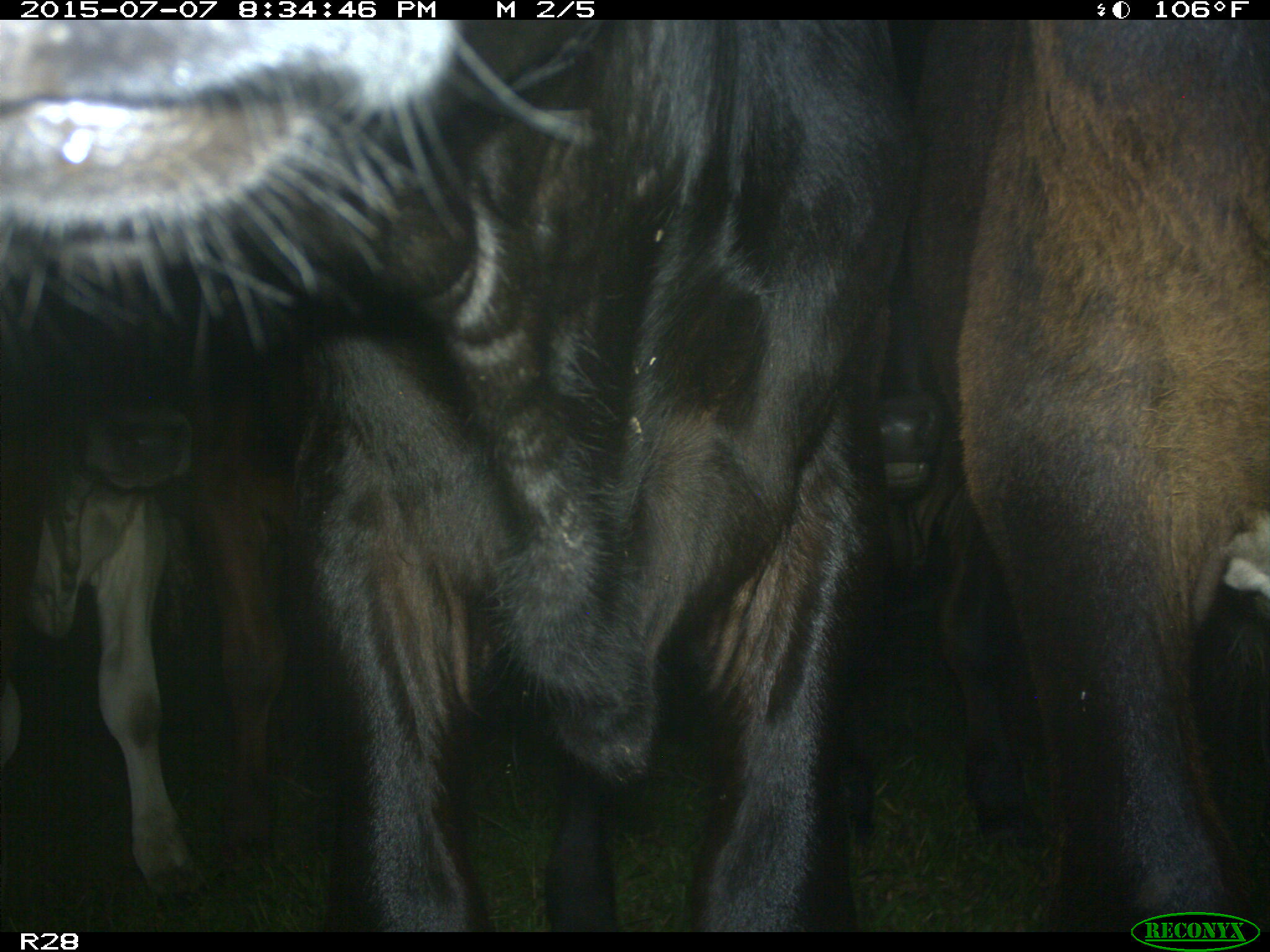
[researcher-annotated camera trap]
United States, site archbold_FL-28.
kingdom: Animalia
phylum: Chordata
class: Mammalia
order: Artiodactyla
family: Bovidae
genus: Bos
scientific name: Bos taurus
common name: domestic cow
Bos taurus (domestic cow).